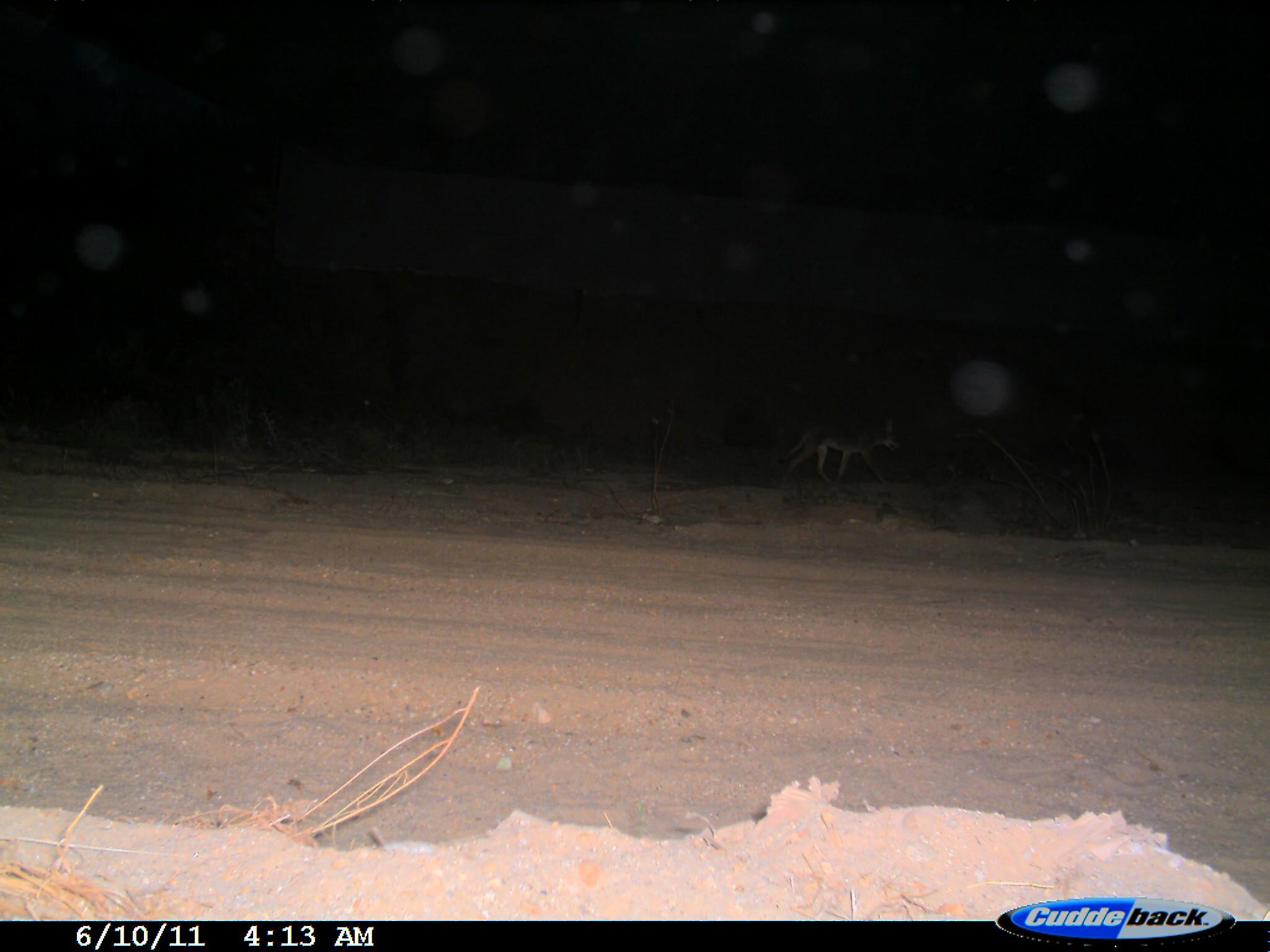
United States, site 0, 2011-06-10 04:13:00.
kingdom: Animalia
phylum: Chordata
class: Mammalia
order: Carnivora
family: Canidae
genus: Canis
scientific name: Canis latrans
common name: coyote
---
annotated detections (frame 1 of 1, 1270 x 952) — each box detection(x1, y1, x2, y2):
coyote: detection(776, 403, 918, 495)